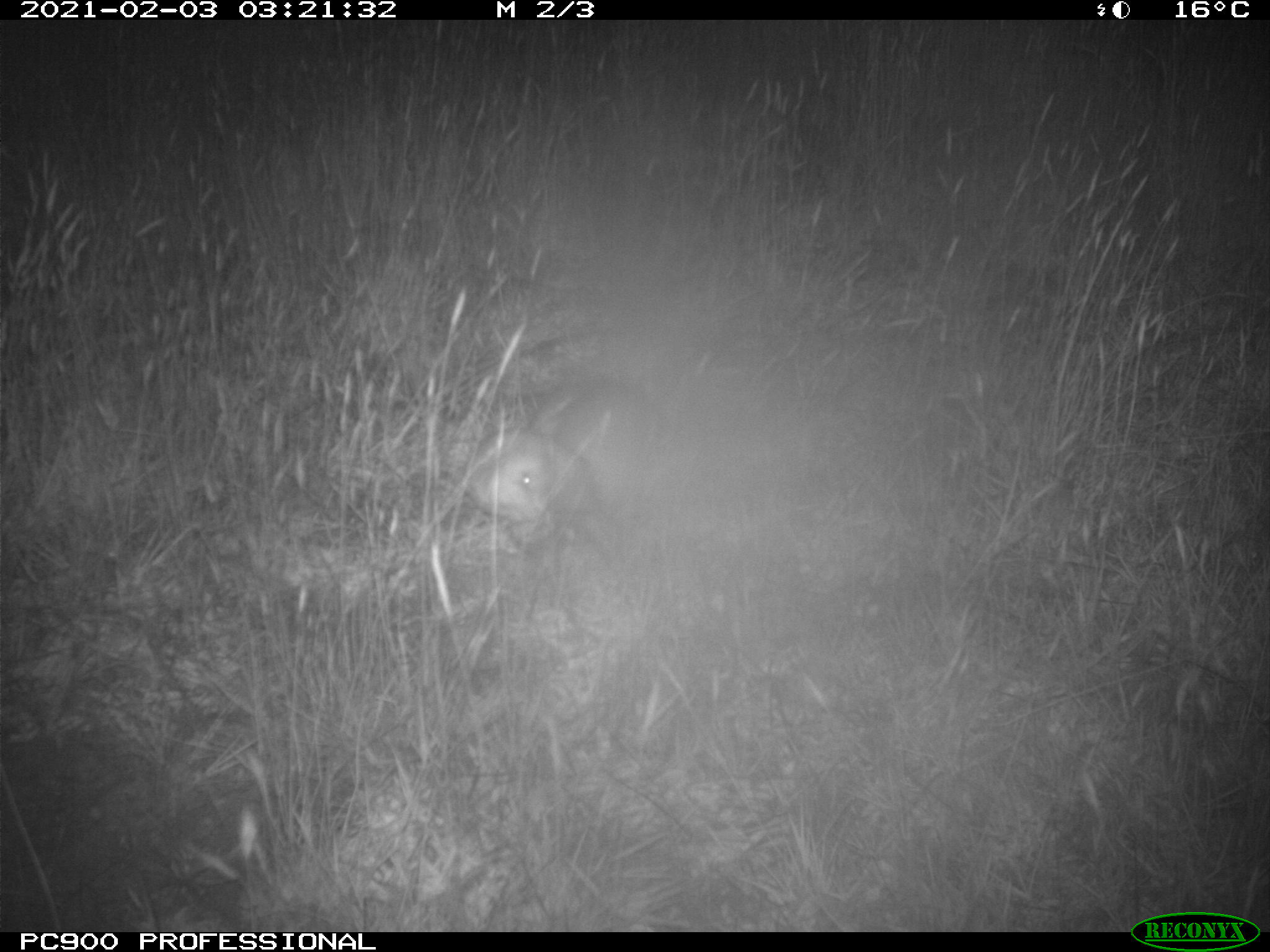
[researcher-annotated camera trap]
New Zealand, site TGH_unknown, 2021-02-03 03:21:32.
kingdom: Animalia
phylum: Chordata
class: Mammalia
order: Carnivora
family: Mustelidae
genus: Mustela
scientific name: Mustela furo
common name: ferret